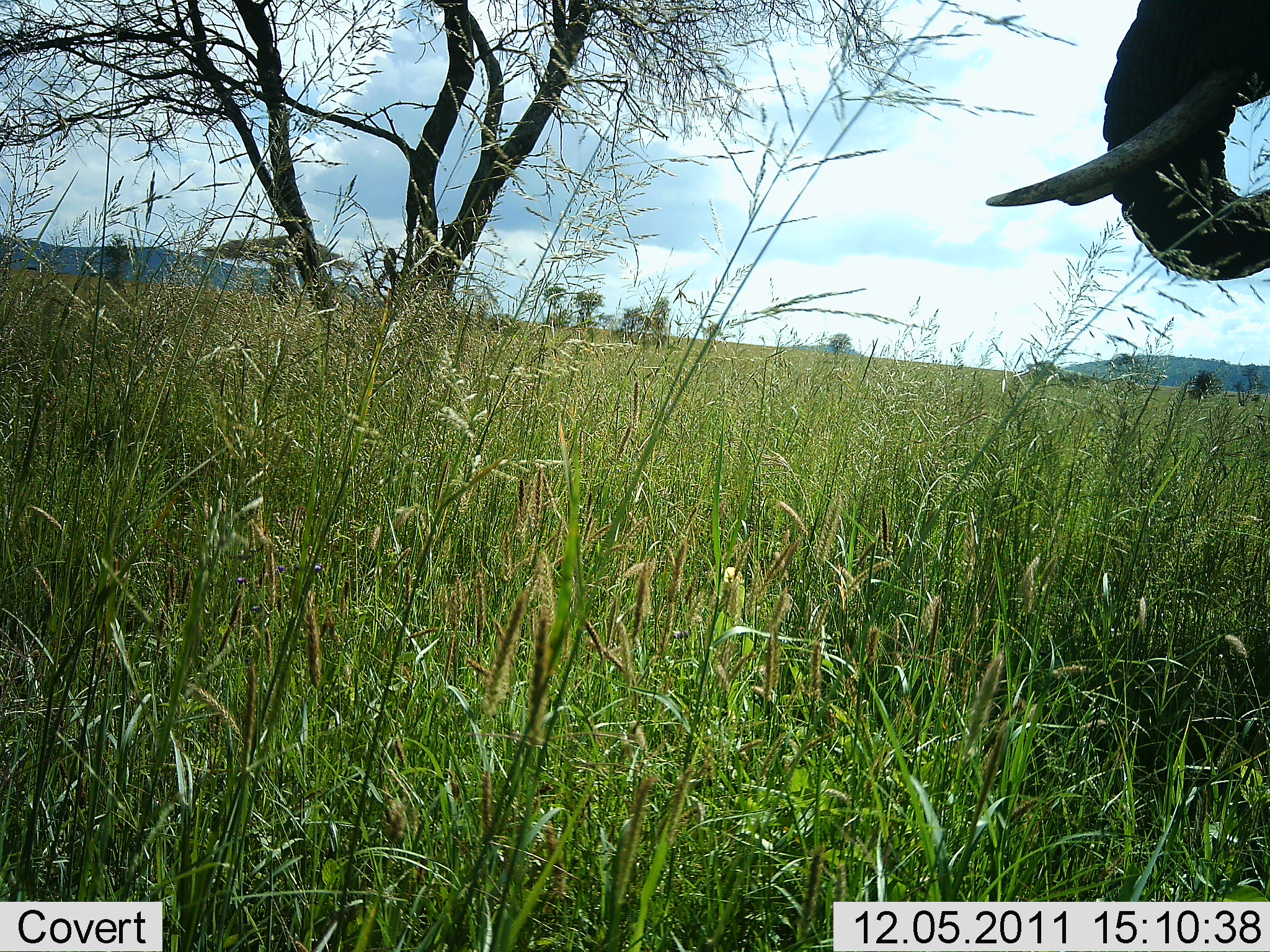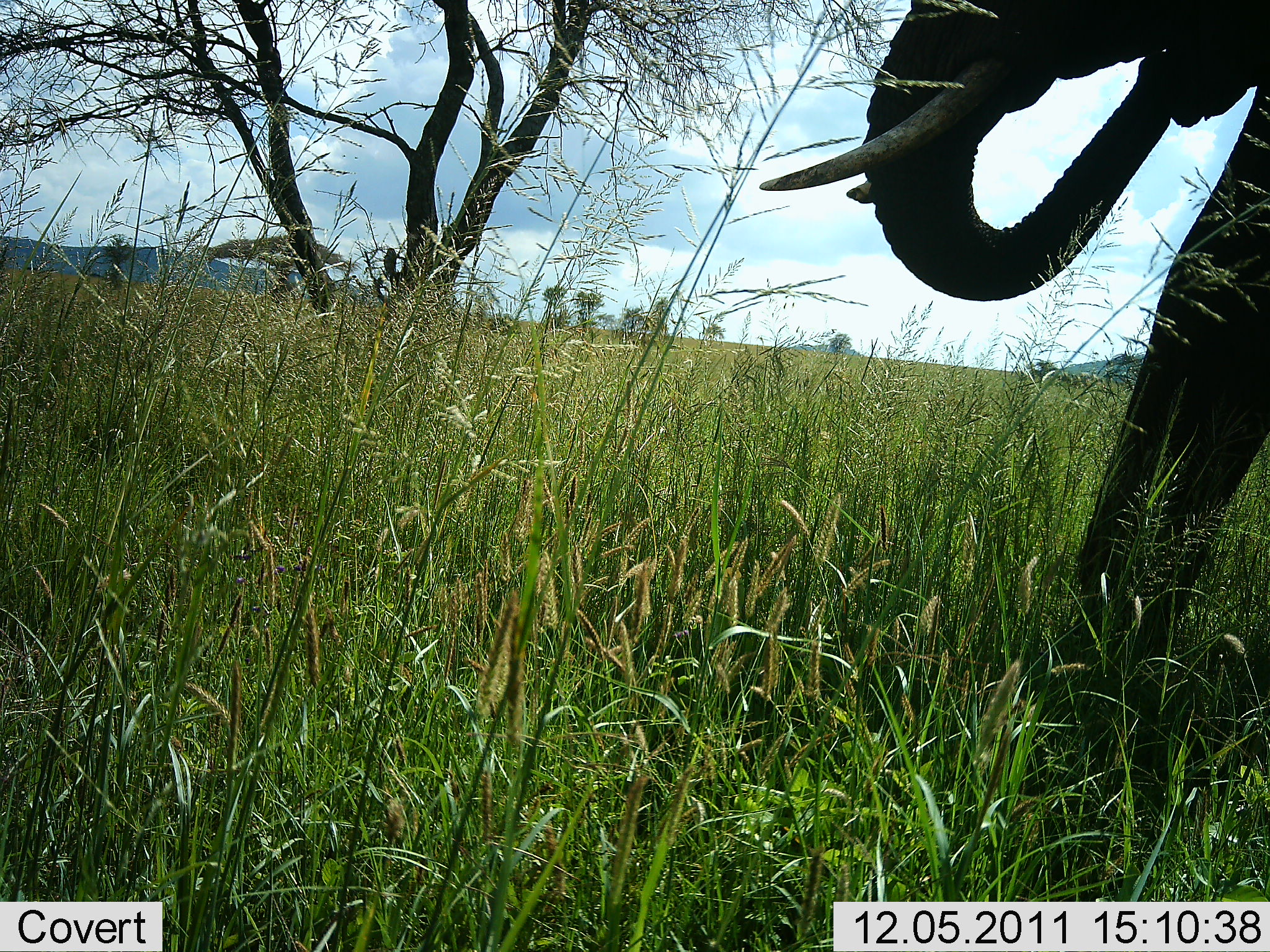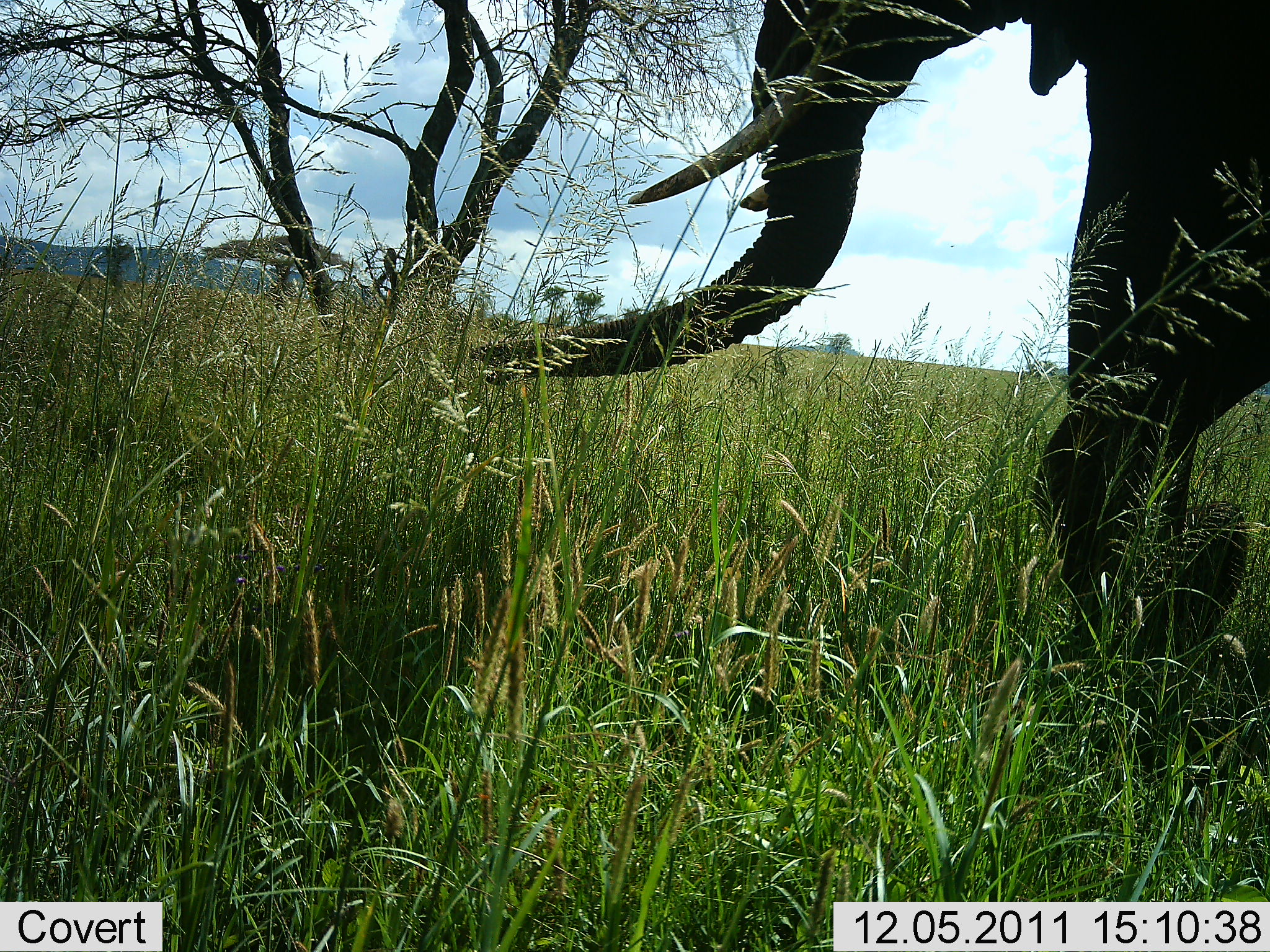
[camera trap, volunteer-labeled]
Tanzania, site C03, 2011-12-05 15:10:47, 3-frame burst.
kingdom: Animalia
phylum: Chordata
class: Mammalia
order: Proboscidea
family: Elephantidae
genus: Loxodonta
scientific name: Loxodonta africana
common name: african bush elephant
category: elephant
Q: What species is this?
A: Elephant (african bush elephant) (Loxodonta africana).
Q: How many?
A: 1.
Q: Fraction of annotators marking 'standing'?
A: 0%.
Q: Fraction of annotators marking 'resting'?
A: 0%.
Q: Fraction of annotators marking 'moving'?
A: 60%.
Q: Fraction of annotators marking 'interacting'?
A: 0%.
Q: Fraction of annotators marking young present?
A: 0%.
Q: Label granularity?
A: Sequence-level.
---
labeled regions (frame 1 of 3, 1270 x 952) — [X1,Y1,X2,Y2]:
animal: [985,0,1270,280]; [384,247,400,281]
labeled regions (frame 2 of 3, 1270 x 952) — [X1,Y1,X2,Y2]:
animal: [760,0,1269,511]; [382,252,397,284]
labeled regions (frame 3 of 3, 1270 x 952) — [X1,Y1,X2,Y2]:
animal: [478,0,1270,379]; [380,247,402,286]